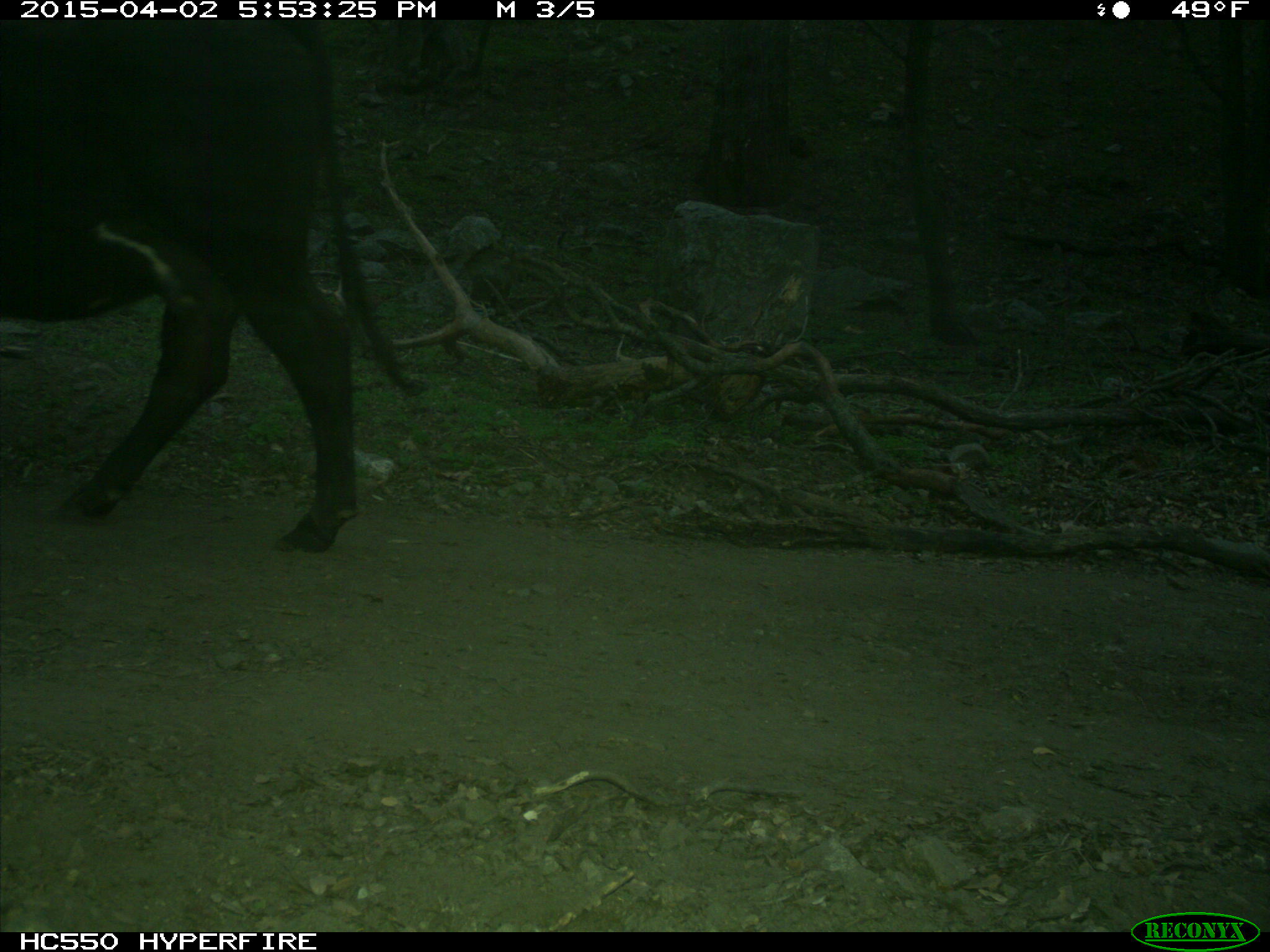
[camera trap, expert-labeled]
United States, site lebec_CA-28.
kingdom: Animalia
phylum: Chordata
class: Mammalia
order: Artiodactyla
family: Bovidae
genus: Bos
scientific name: Bos taurus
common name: domestic cow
Bos taurus (domestic cow).